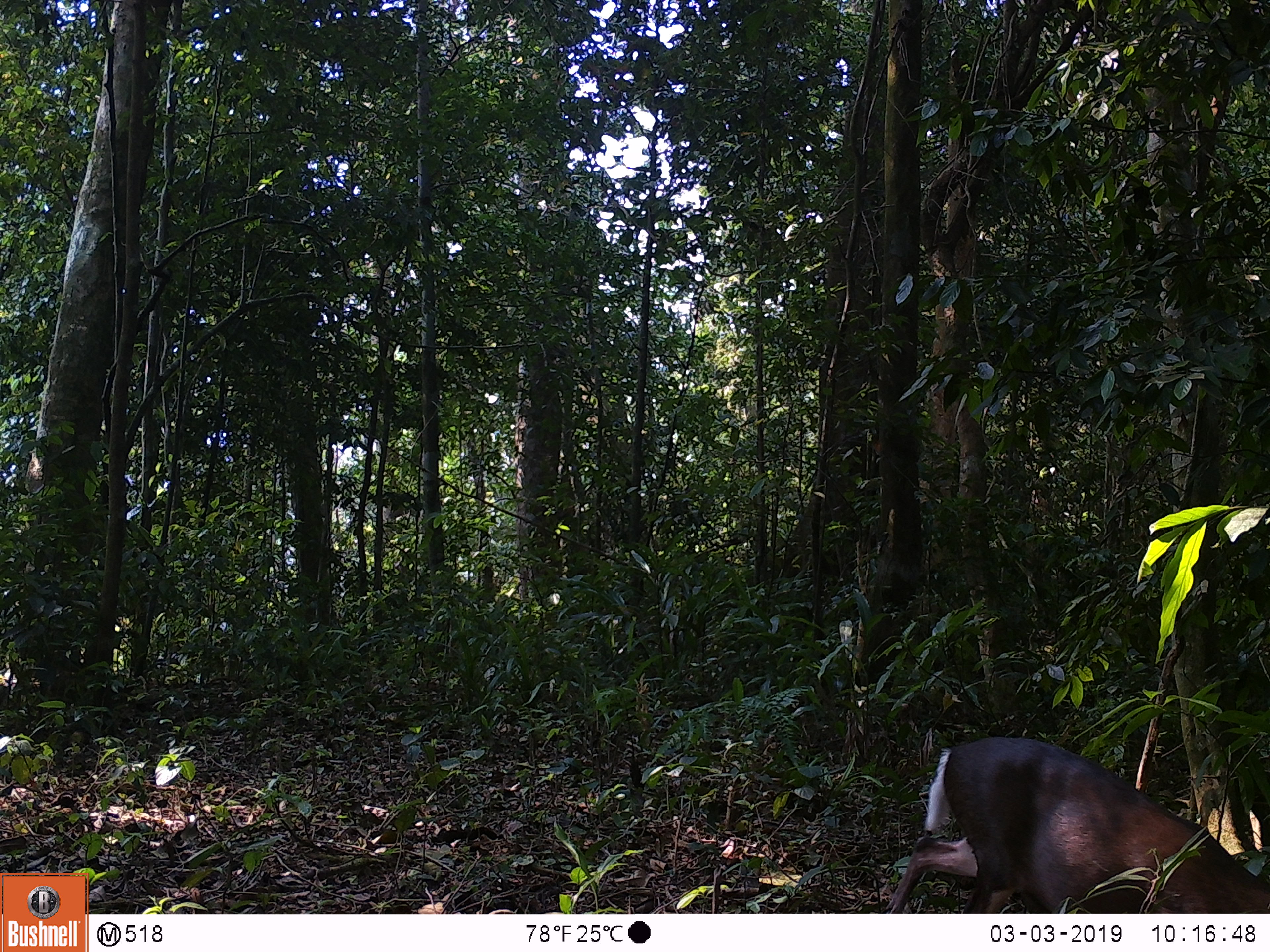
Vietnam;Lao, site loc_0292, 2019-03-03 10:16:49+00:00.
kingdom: Animalia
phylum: Chordata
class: Mammalia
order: Artiodactyla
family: Cervidae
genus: Muntiacus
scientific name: Muntiacus rooseveltorum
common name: roosevelt's muntjac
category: roosevelts muntjac group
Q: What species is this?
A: Roosevelts muntjac group (roosevelt's muntjac) (Muntiacus rooseveltorum).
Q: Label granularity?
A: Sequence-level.